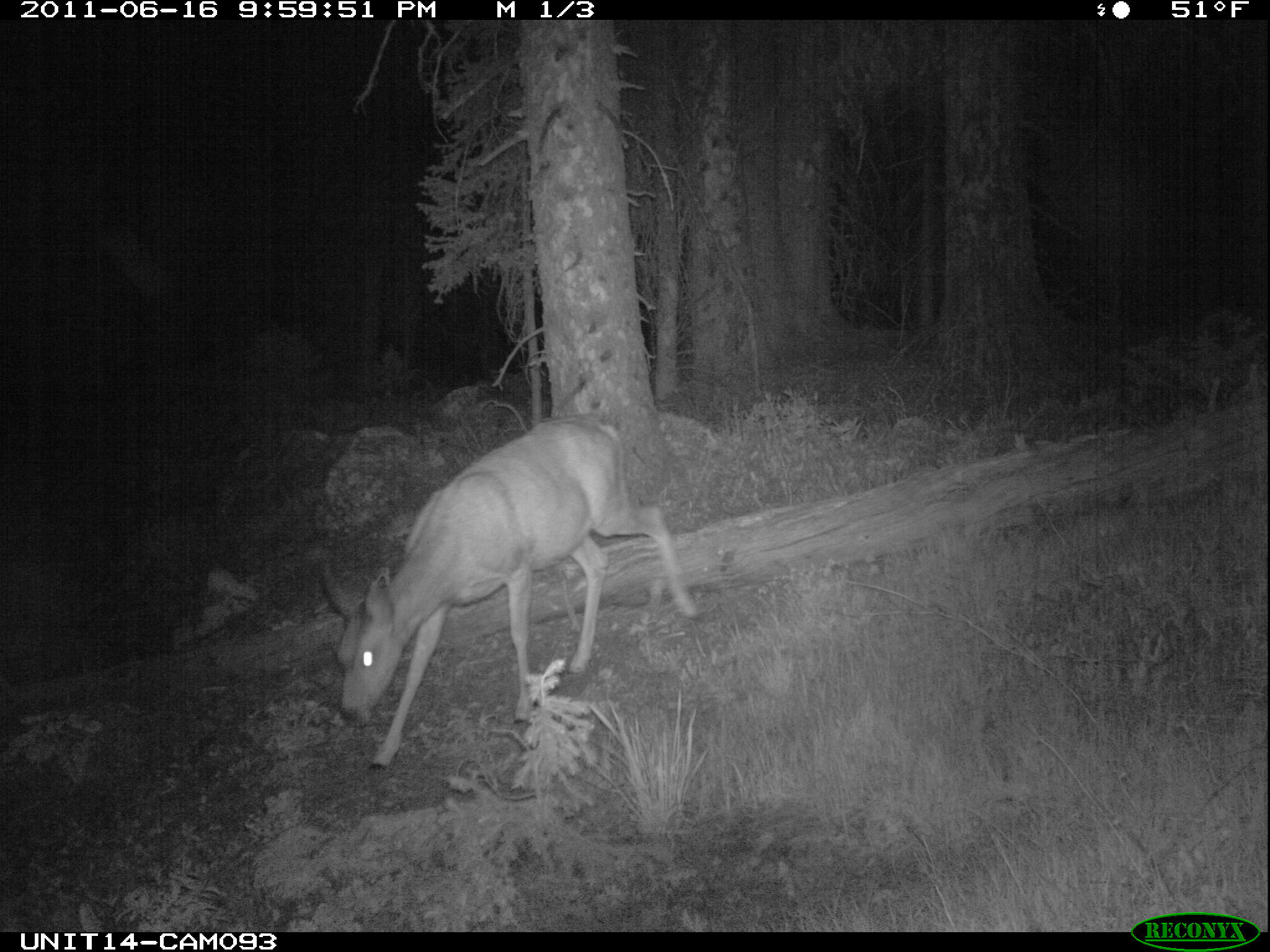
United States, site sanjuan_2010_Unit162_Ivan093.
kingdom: Animalia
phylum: Chordata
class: Mammalia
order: Artiodactyla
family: Cervidae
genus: Odocoileus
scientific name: Odocoileus hemionus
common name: mule deer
Odocoileus hemionus (mule deer).